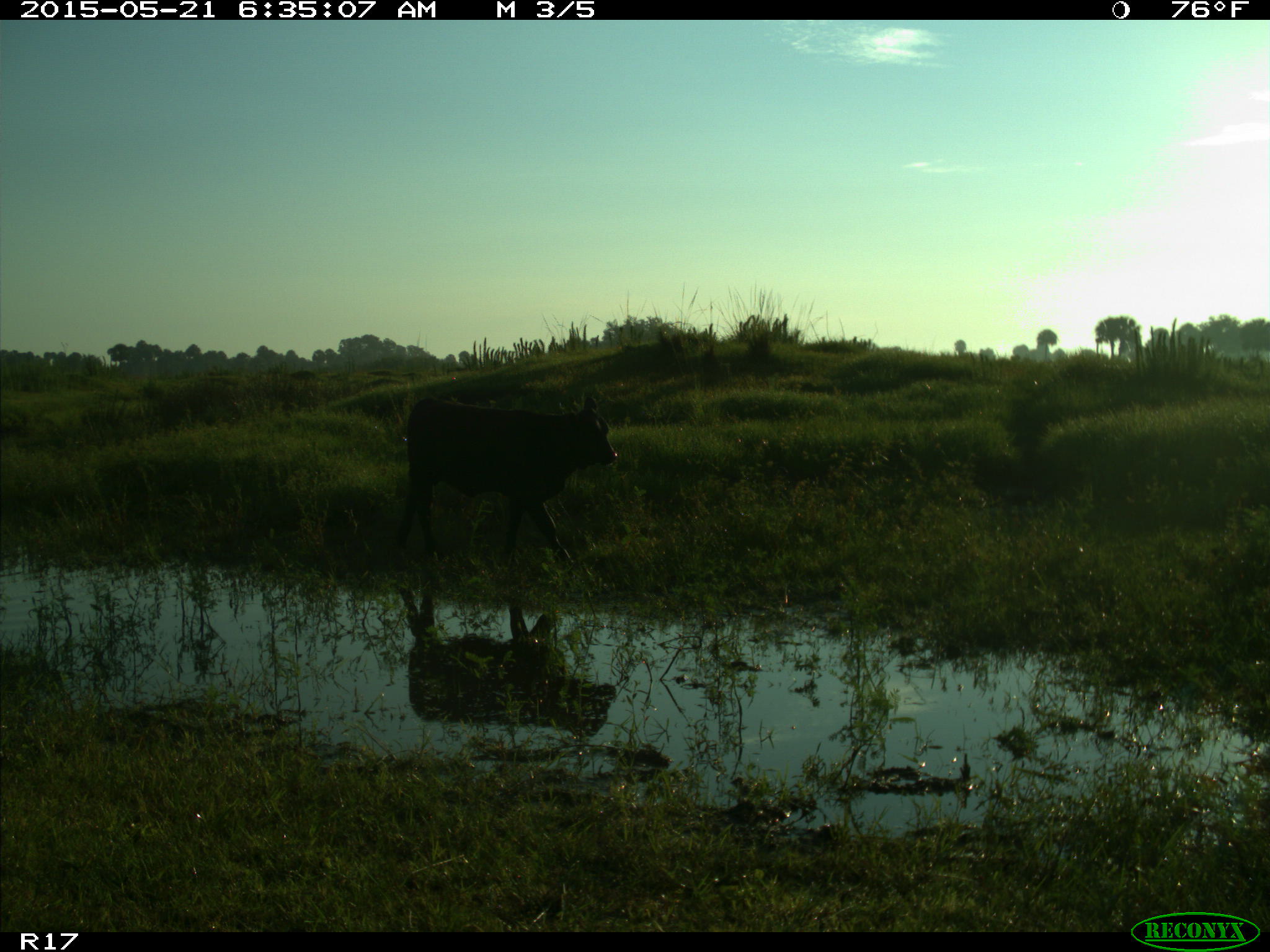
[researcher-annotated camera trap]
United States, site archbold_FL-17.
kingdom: Animalia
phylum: Chordata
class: Mammalia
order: Artiodactyla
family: Bovidae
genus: Bos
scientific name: Bos taurus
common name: domestic cow